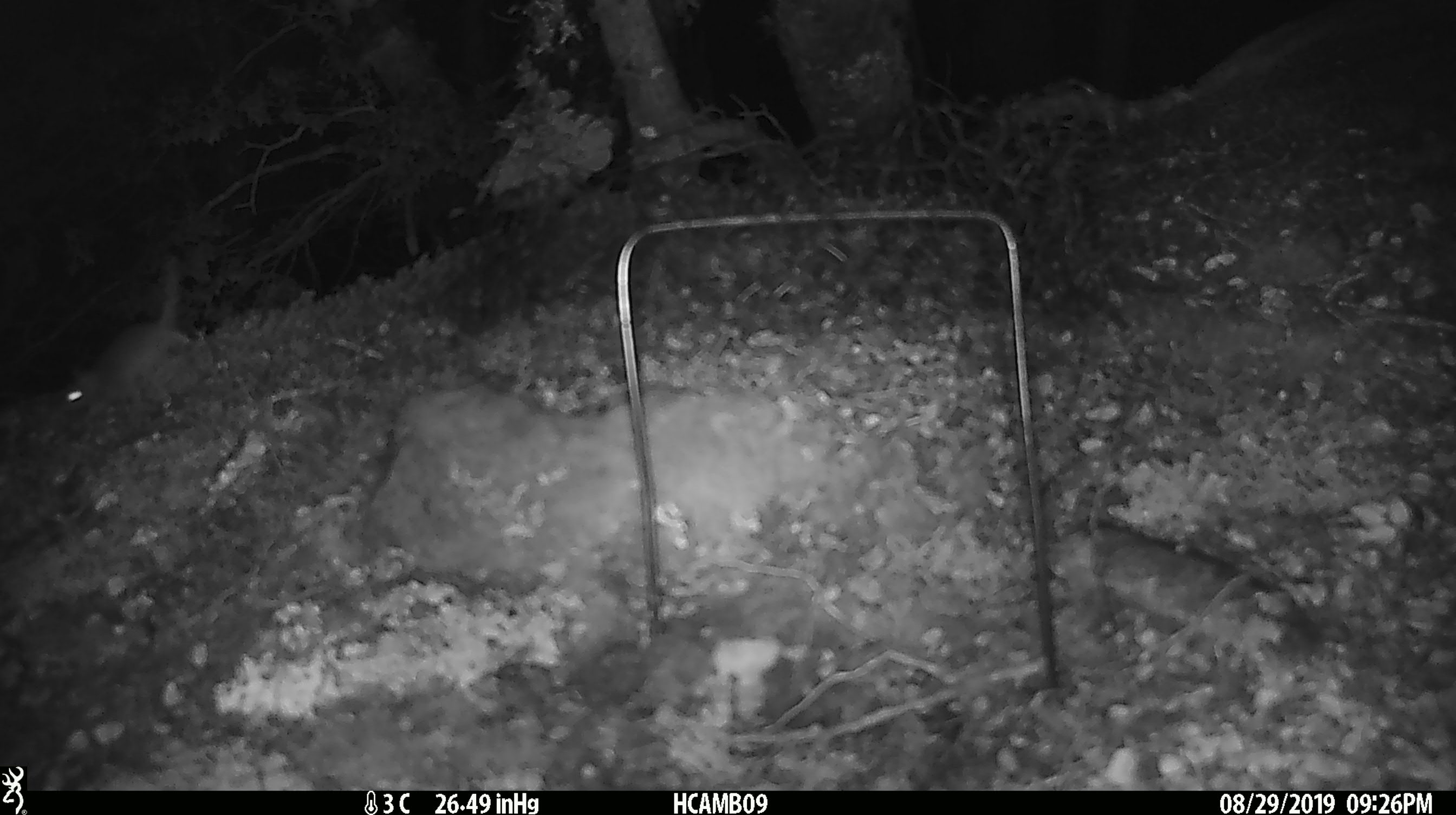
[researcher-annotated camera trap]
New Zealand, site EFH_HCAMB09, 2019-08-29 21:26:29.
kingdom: Animalia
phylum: Chordata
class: Mammalia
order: Rodentia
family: Muridae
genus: Mus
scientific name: Mus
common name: mouse